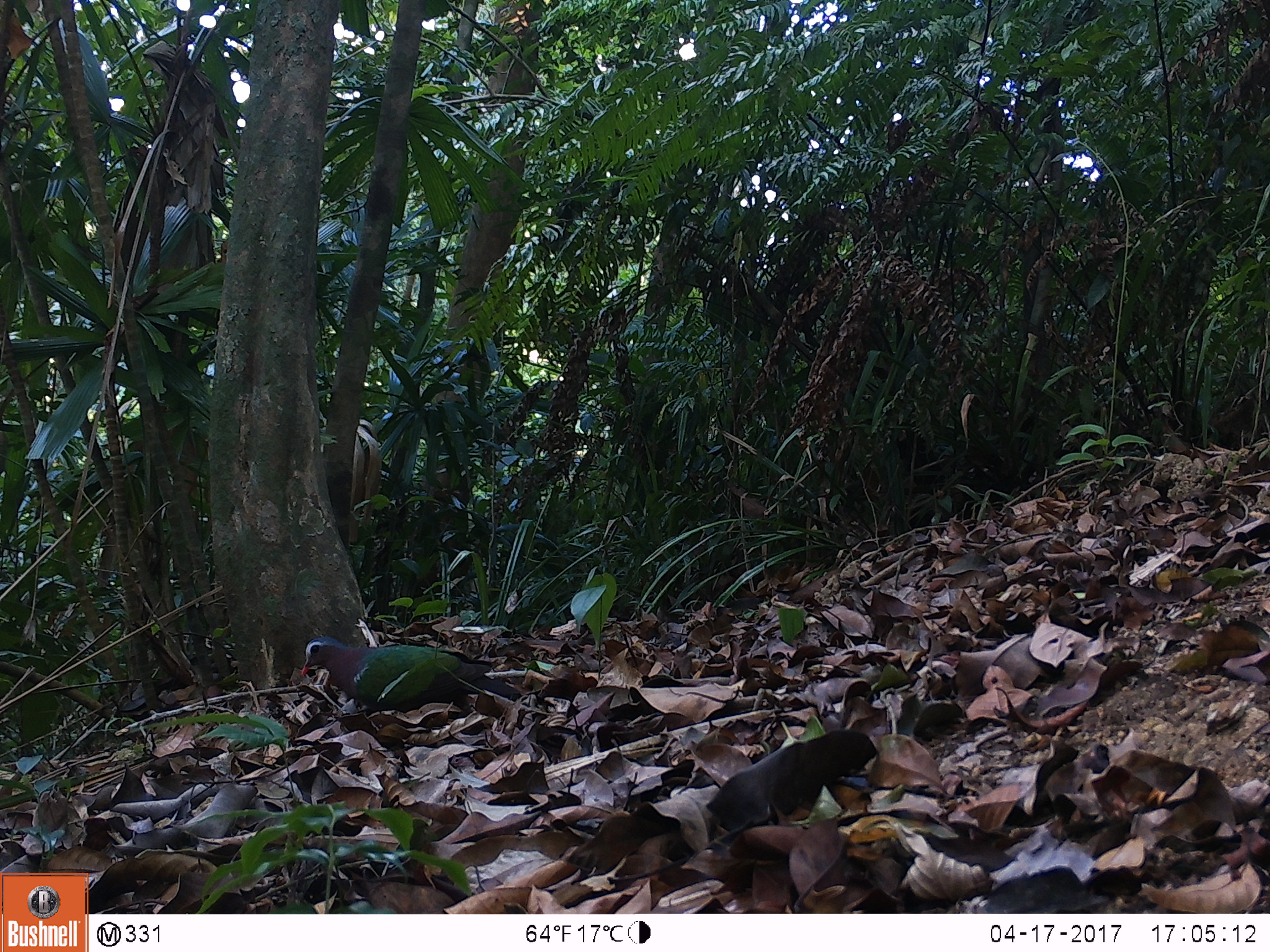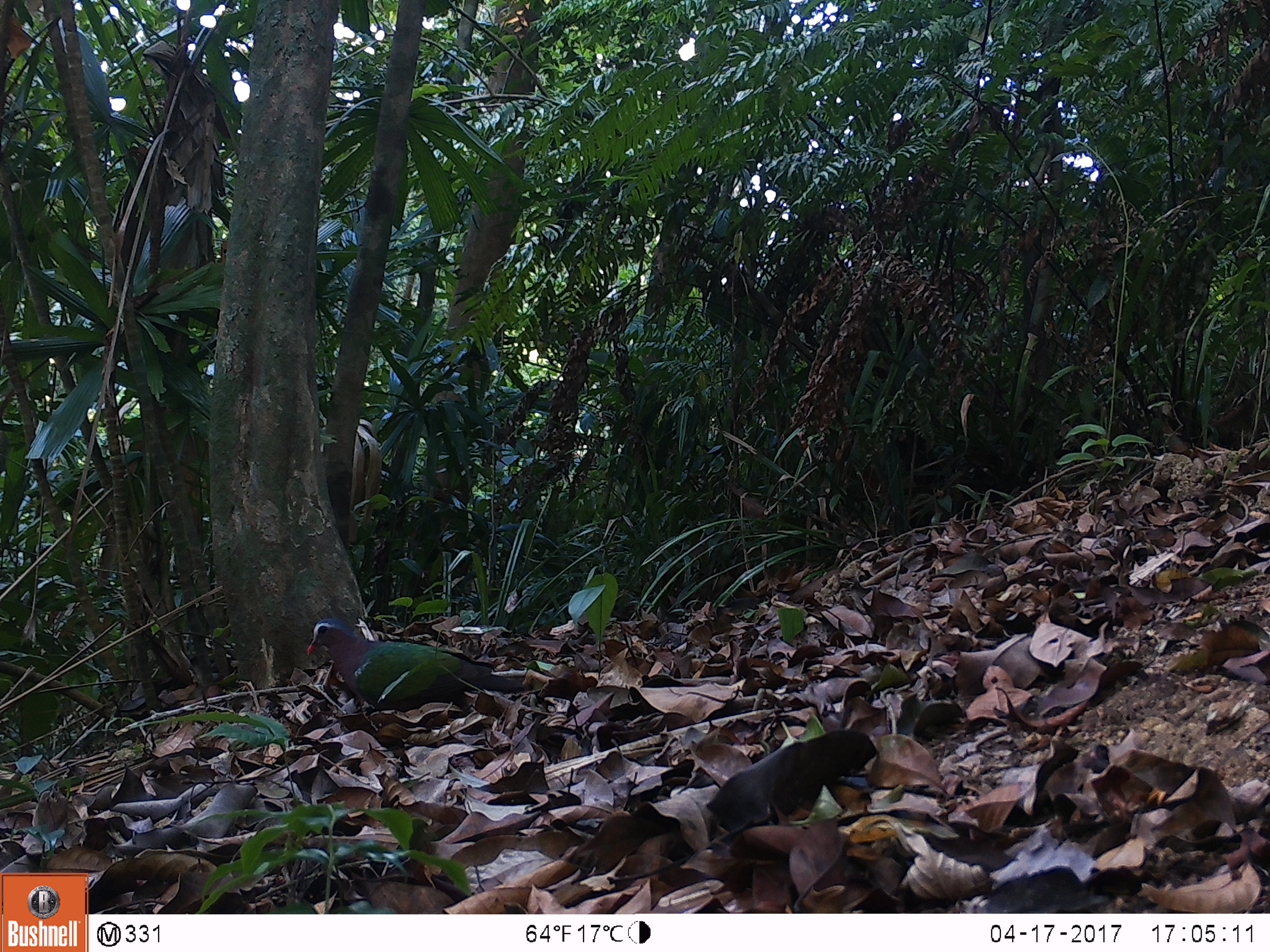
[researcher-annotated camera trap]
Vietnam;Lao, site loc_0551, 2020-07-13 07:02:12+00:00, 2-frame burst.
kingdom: Animalia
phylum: Chordata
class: Aves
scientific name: Aves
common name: bird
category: unidentified bird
Unidentified bird (bird) (Aves). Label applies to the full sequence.